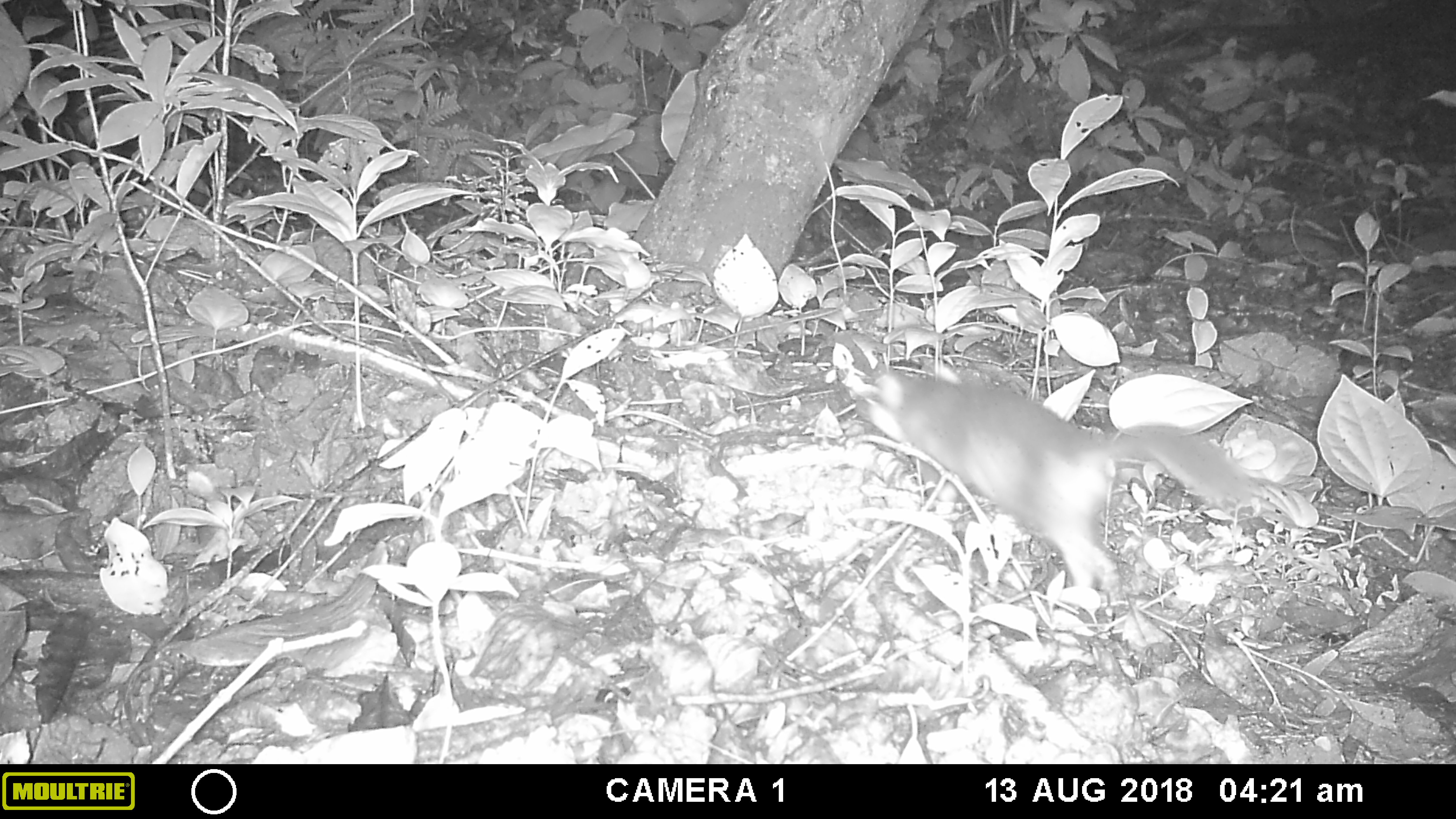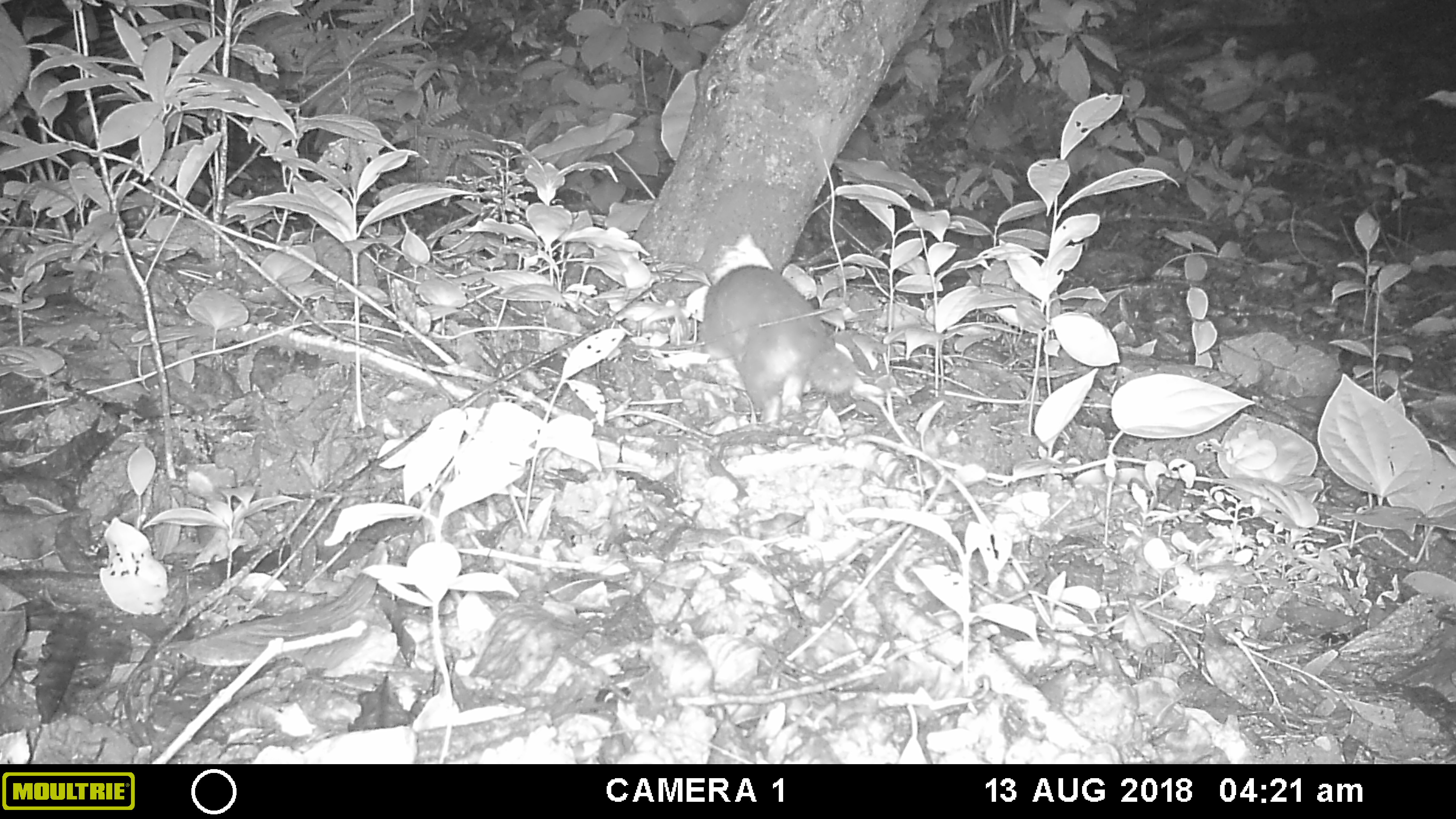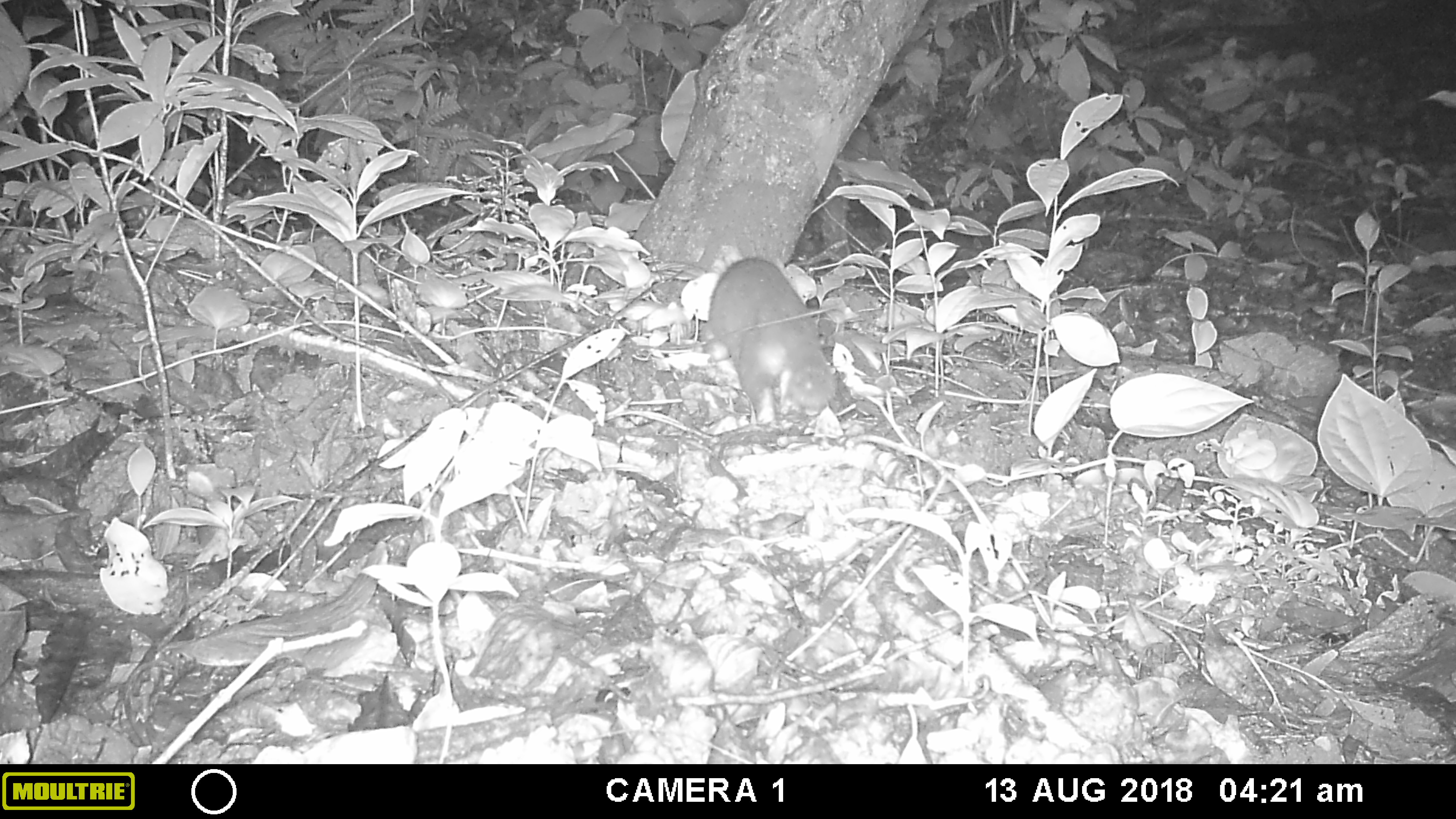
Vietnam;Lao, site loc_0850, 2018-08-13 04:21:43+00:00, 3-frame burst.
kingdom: Animalia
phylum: Chordata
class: Mammalia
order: Carnivora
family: Mustelidae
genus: Melogale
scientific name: Melogale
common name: ferret badger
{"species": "ferret badger (Melogale)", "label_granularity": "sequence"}